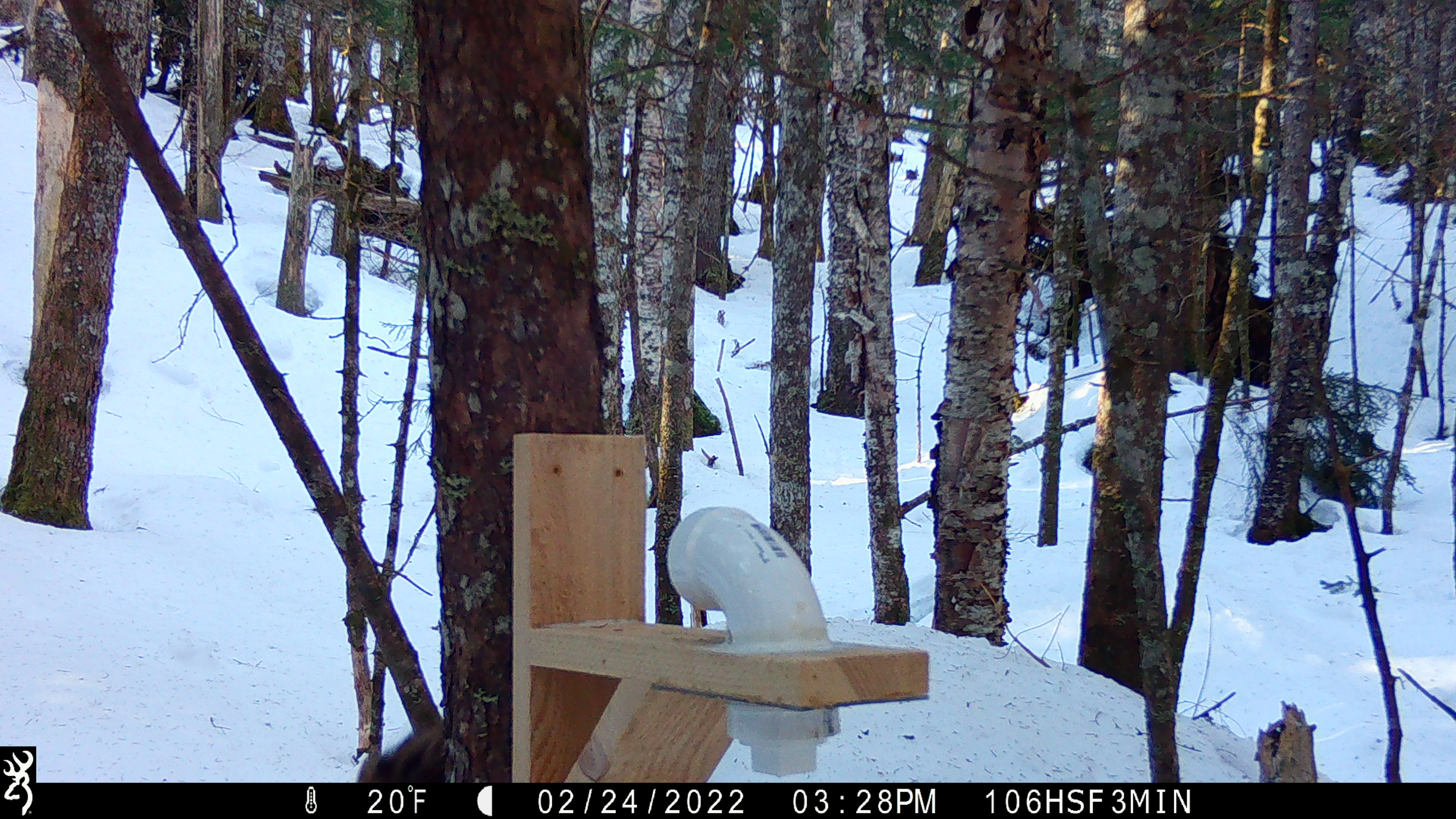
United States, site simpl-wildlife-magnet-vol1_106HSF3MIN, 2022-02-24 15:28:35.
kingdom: Animalia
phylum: Chordata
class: Mammalia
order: Carnivora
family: Mustelidae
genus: Pekania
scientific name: Pekania pennanti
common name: fisher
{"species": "fisher (Pekania pennanti)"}